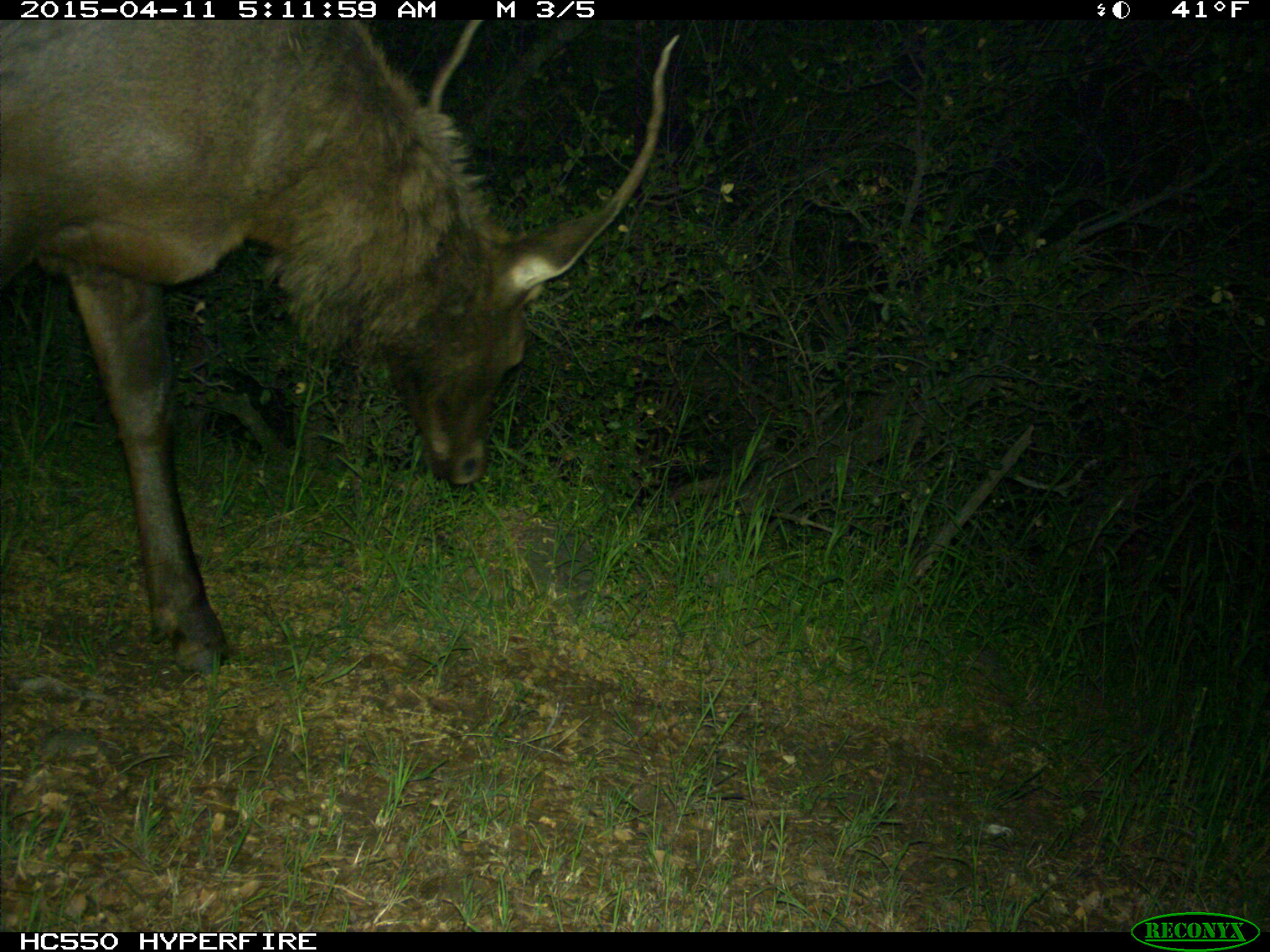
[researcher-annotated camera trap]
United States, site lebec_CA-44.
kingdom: Animalia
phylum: Chordata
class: Mammalia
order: Artiodactyla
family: Cervidae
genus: Cervus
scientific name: Cervus canadensis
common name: elk